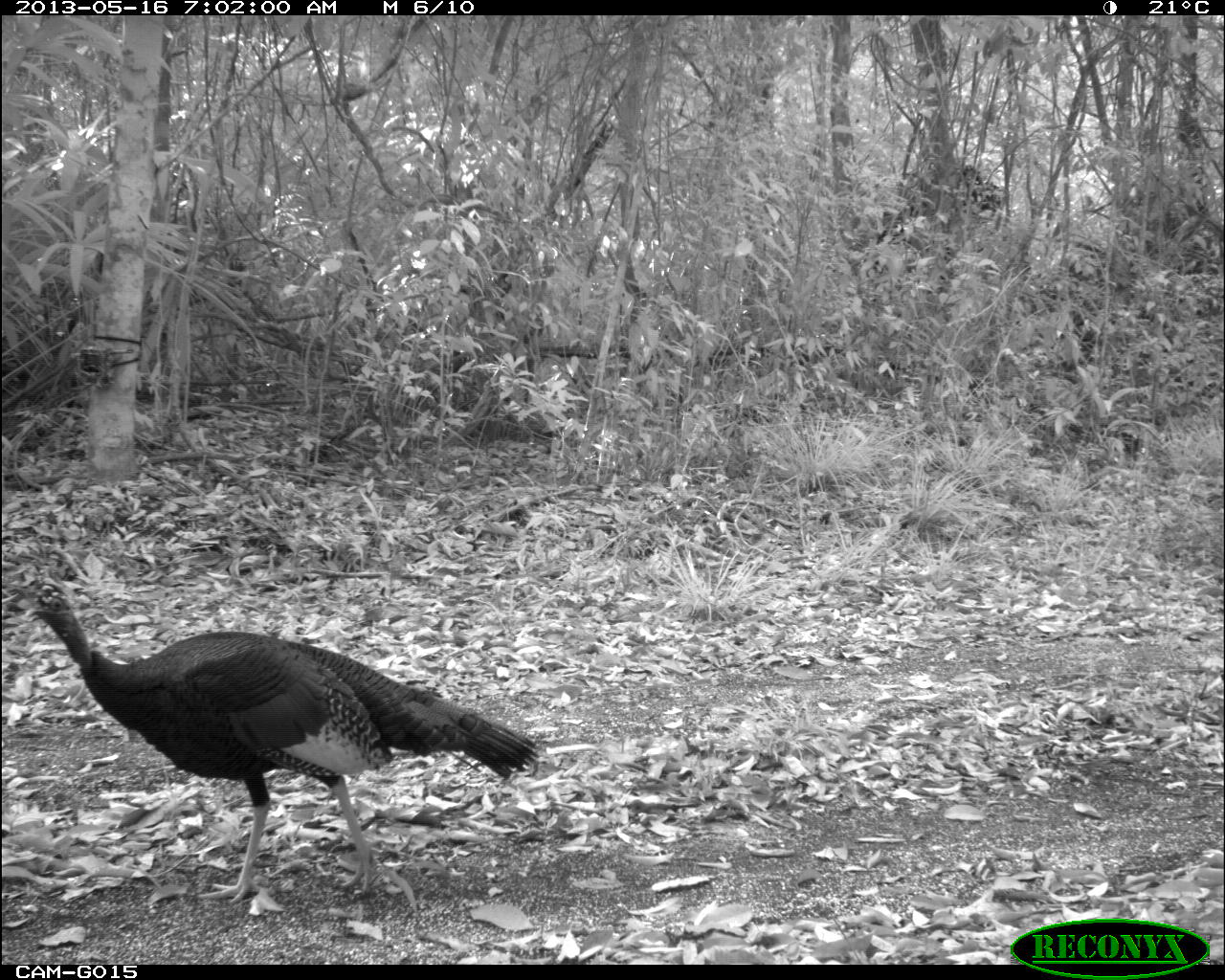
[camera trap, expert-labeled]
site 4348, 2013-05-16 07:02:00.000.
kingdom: Animalia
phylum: Chordata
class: Aves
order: Galliformes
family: Phasianidae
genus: Meleagris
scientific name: Meleagris ocellata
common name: ocellated turkey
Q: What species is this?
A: Meleagris ocellata (ocellated turkey).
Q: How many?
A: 1.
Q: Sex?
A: Male.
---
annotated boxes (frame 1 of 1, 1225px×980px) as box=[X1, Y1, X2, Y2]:
meleagris ocellata: box=[21, 576, 541, 905]